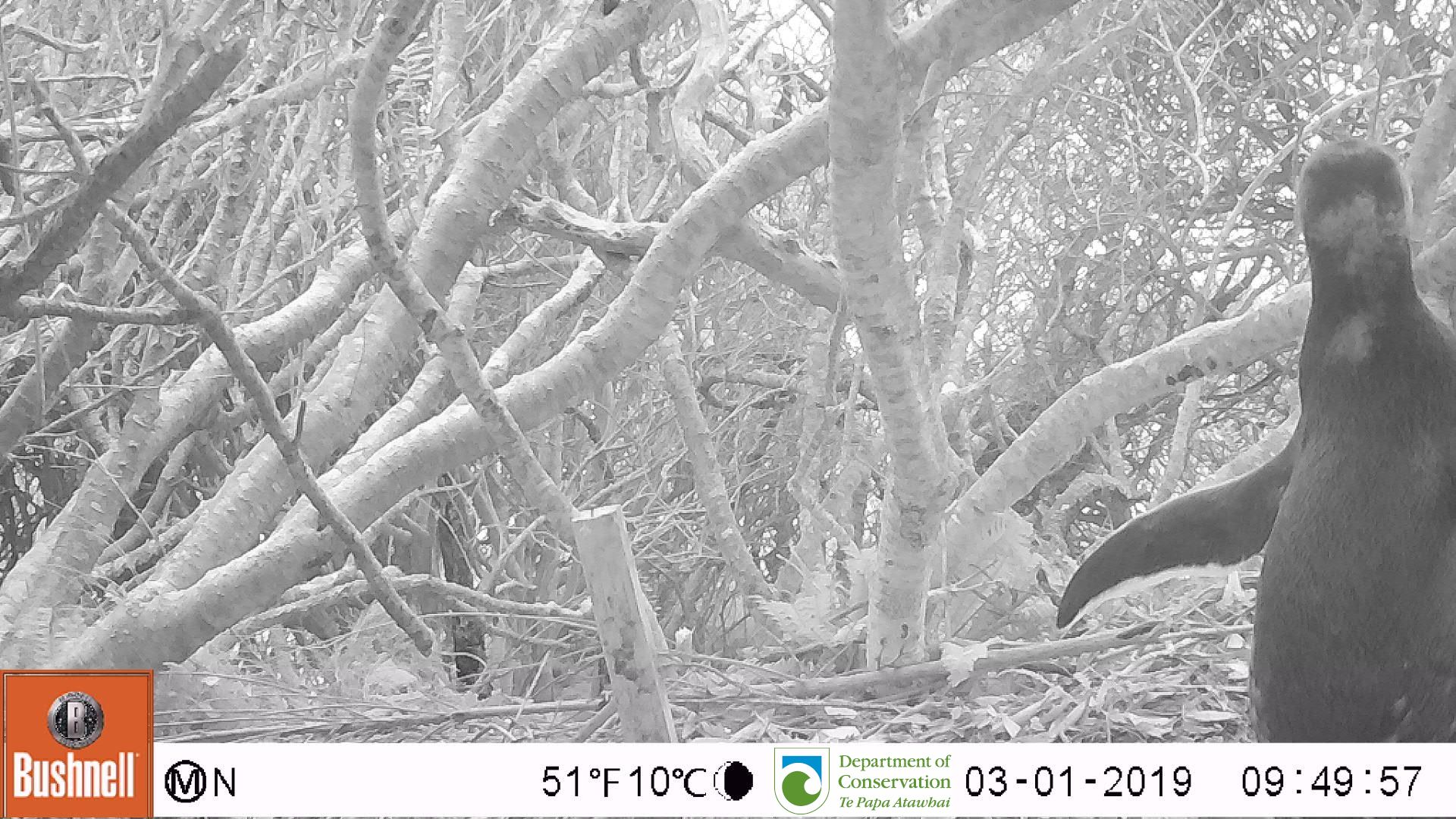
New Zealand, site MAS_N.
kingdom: Animalia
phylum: Chordata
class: Aves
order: Sphenisciformes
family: Spheniscidae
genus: Megadyptes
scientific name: Megadyptes antipodes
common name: yellow-eyed penguin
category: yellow eyed penguin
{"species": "yellow eyed penguin (yellow-eyed penguin) (Megadyptes antipodes)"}